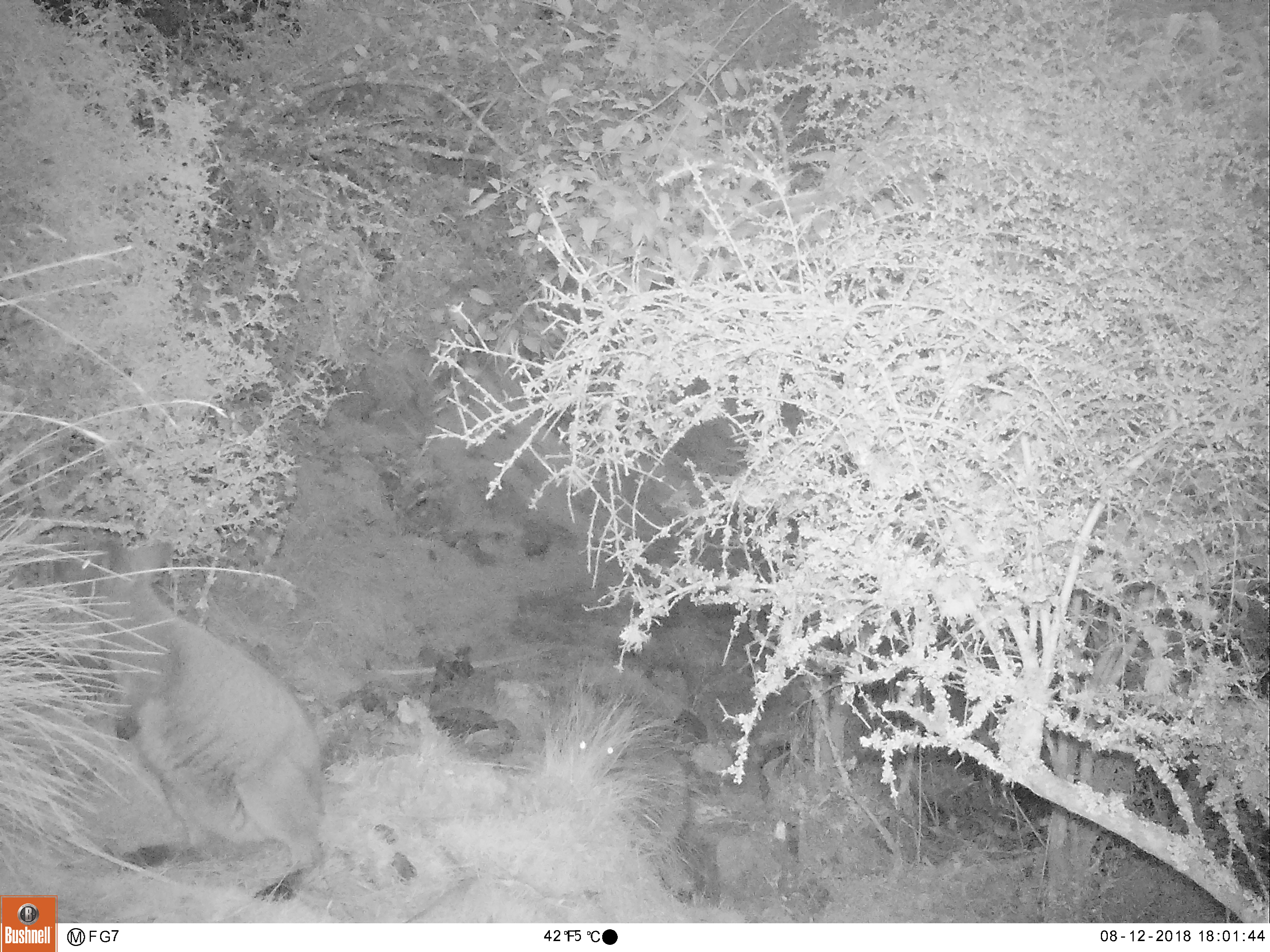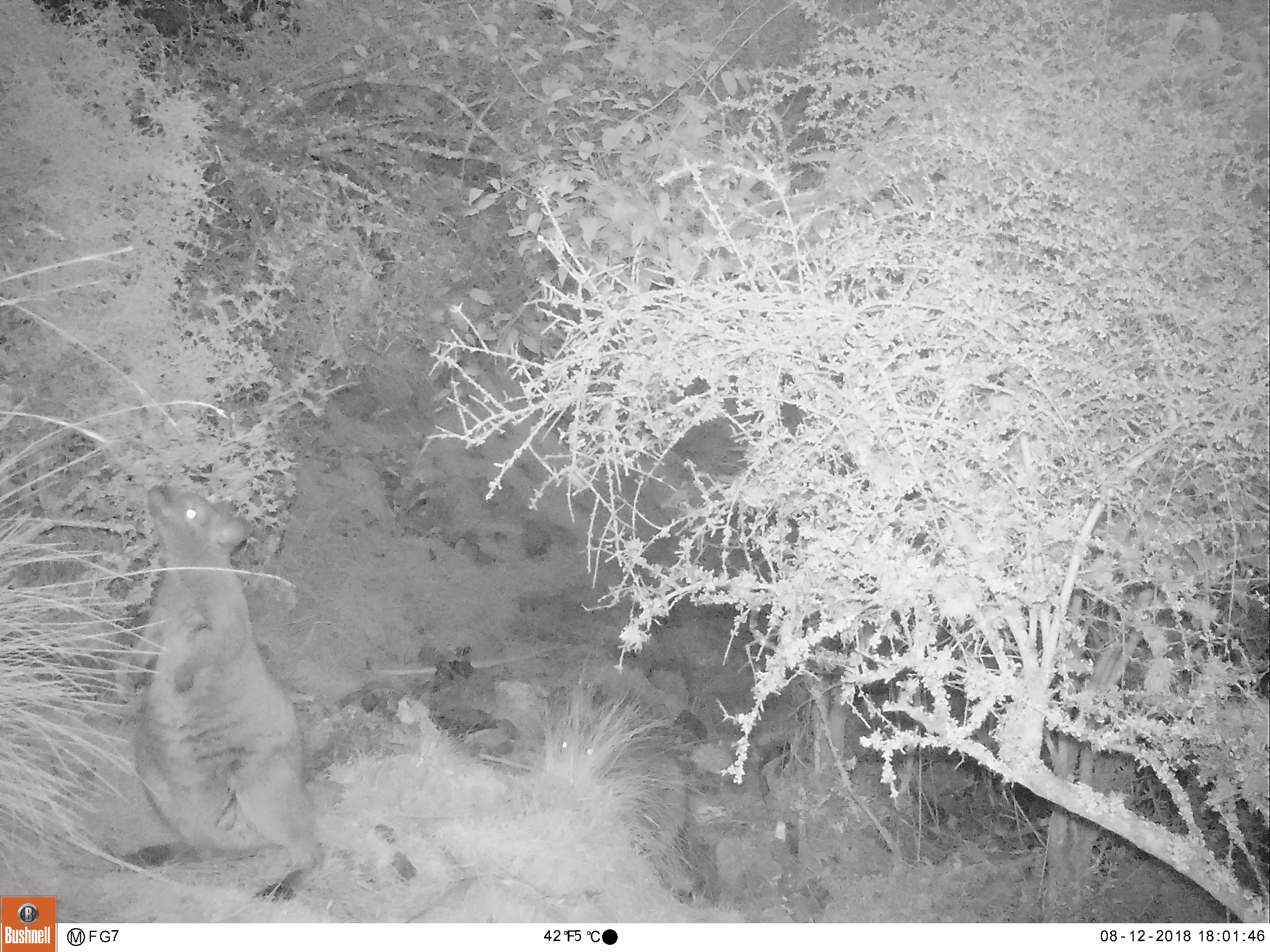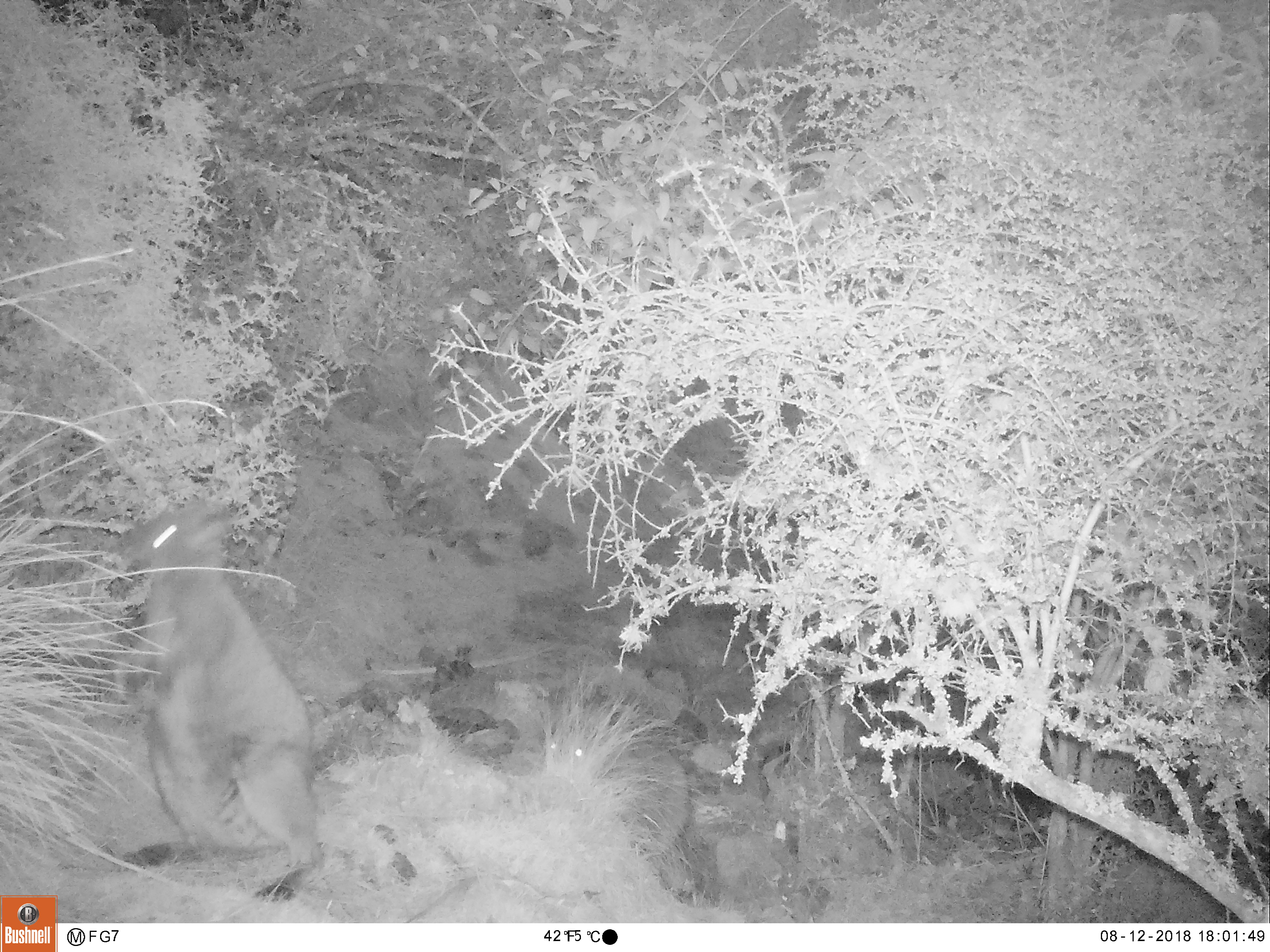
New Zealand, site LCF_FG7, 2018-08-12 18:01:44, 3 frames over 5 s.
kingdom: Animalia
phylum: Chordata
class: Mammalia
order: Diprotodontia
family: Macropodidae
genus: Notamacropus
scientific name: Notamacropus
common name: wallaby